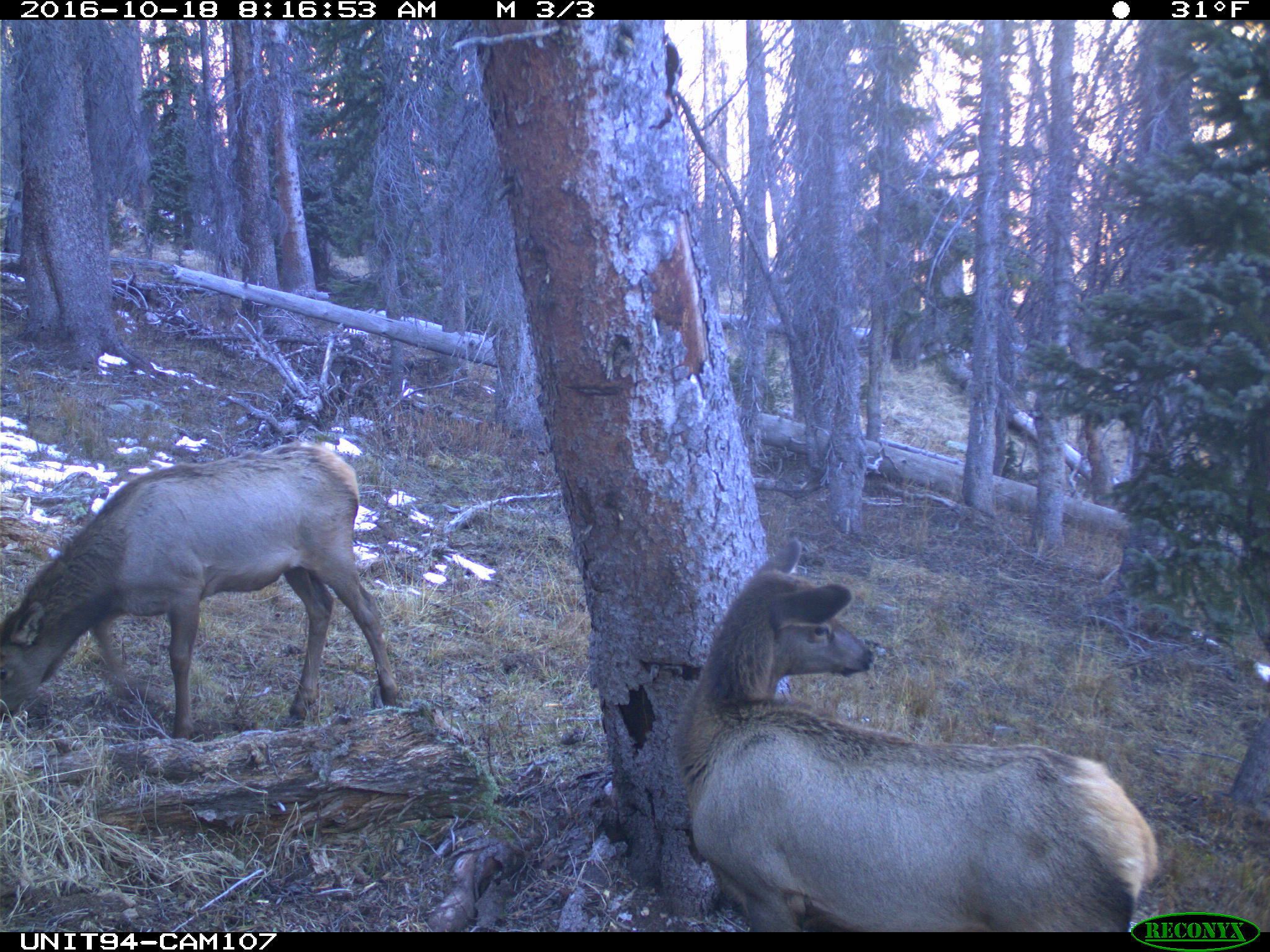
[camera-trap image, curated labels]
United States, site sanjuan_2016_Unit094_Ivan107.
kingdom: Animalia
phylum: Chordata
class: Mammalia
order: Artiodactyla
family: Cervidae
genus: Cervus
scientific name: Cervus elaphus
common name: red deer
Cervus elaphus (red deer).